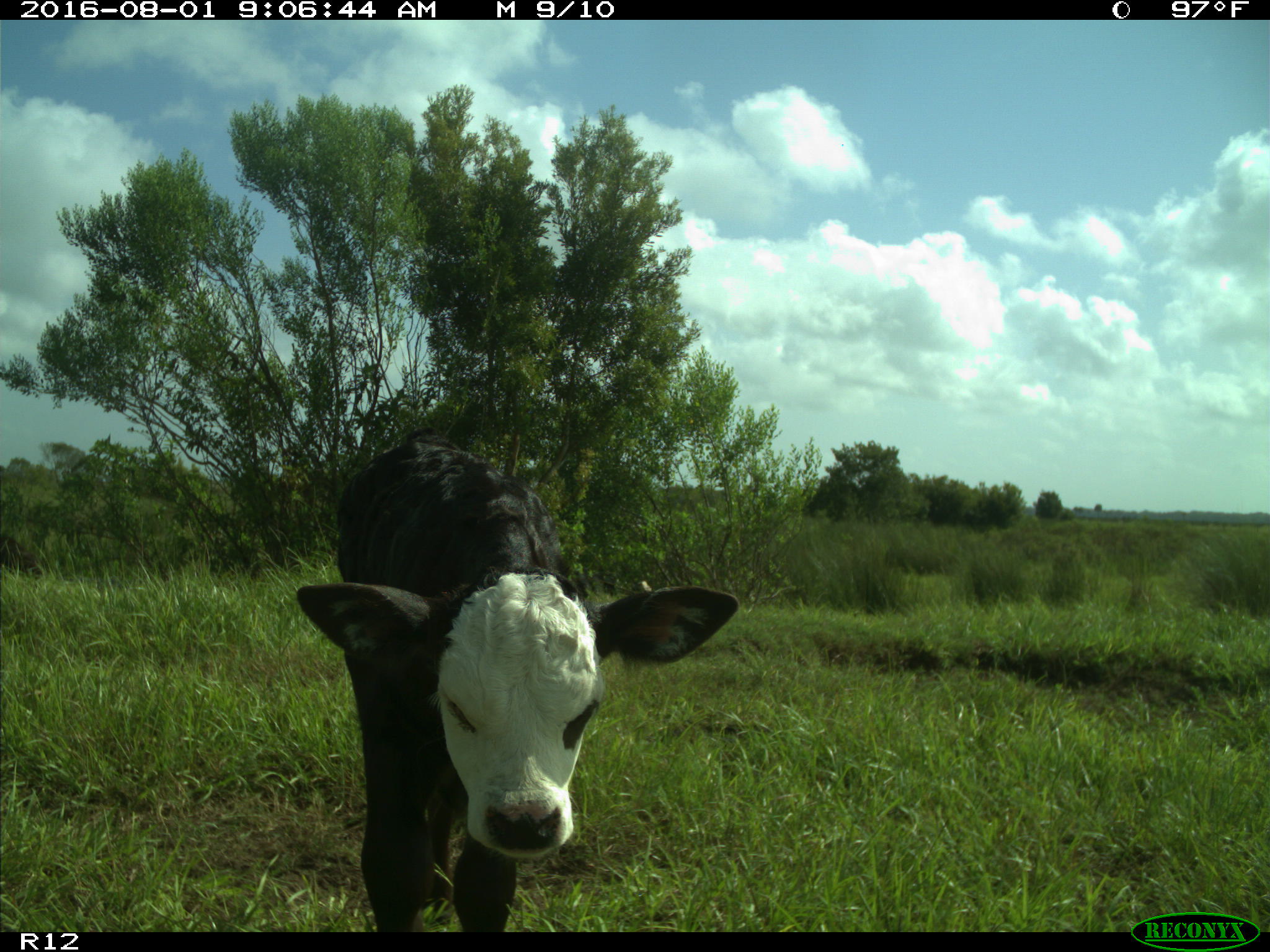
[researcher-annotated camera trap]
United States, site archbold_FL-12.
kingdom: Animalia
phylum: Chordata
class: Mammalia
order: Artiodactyla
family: Bovidae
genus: Bos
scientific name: Bos taurus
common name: domestic cow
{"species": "Bos taurus (domestic cow)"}